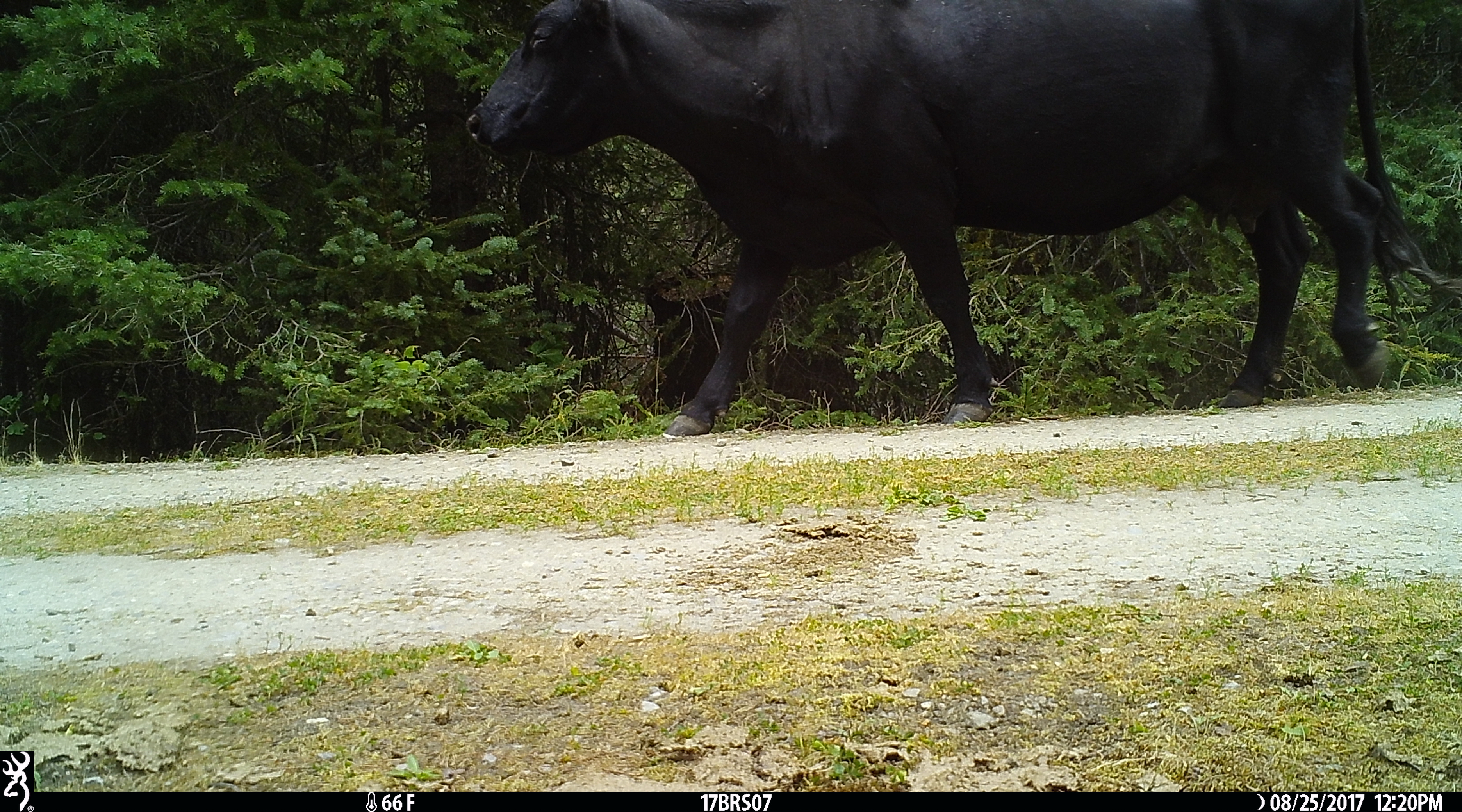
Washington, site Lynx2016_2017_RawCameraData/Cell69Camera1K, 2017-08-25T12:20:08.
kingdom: Animalia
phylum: Chordata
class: Mammalia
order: Artiodactyla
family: Bovidae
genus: Bos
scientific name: Bos taurus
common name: domestic cattle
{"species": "domestic cattle (Bos taurus)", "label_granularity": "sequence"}